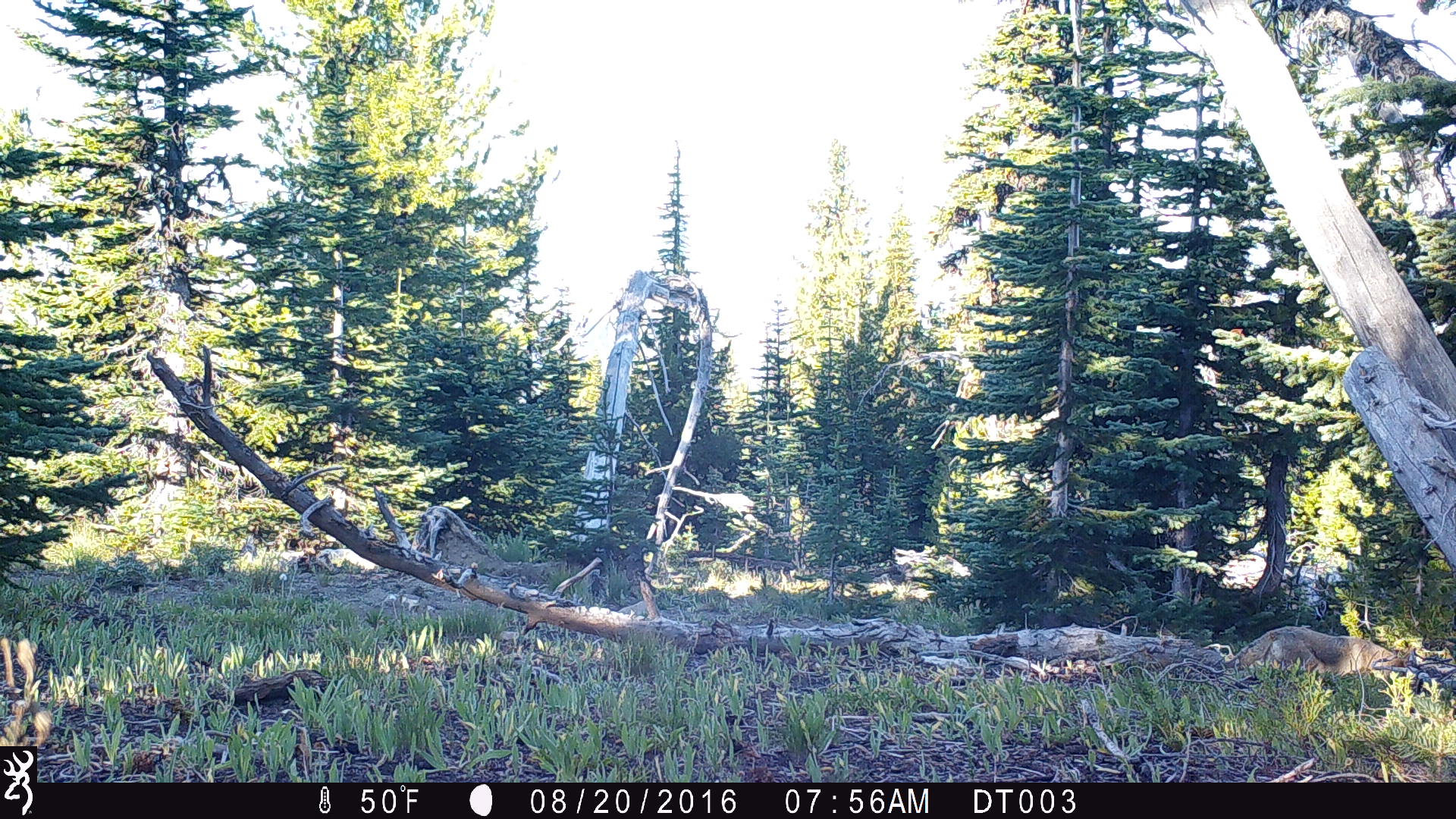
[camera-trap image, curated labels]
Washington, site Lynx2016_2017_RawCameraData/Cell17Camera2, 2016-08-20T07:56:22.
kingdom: Animalia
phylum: Chordata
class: Mammalia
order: Carnivora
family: Canidae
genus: Canis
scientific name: Canis latrans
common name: coyote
Canis latrans (coyote). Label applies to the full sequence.